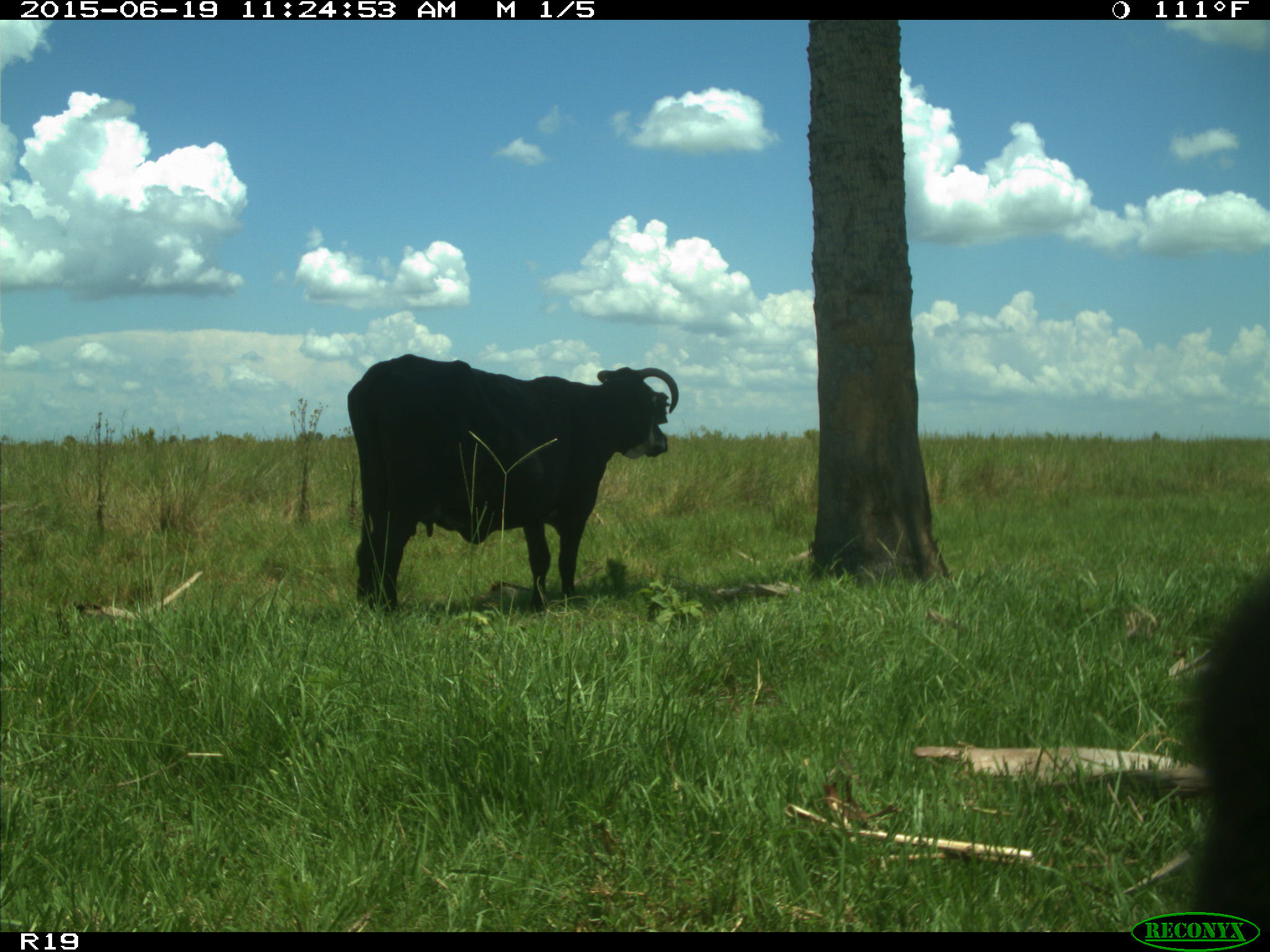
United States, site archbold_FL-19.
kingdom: Animalia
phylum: Chordata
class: Mammalia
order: Artiodactyla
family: Bovidae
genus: Bos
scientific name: Bos taurus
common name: domestic cow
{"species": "Bos taurus (domestic cow)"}